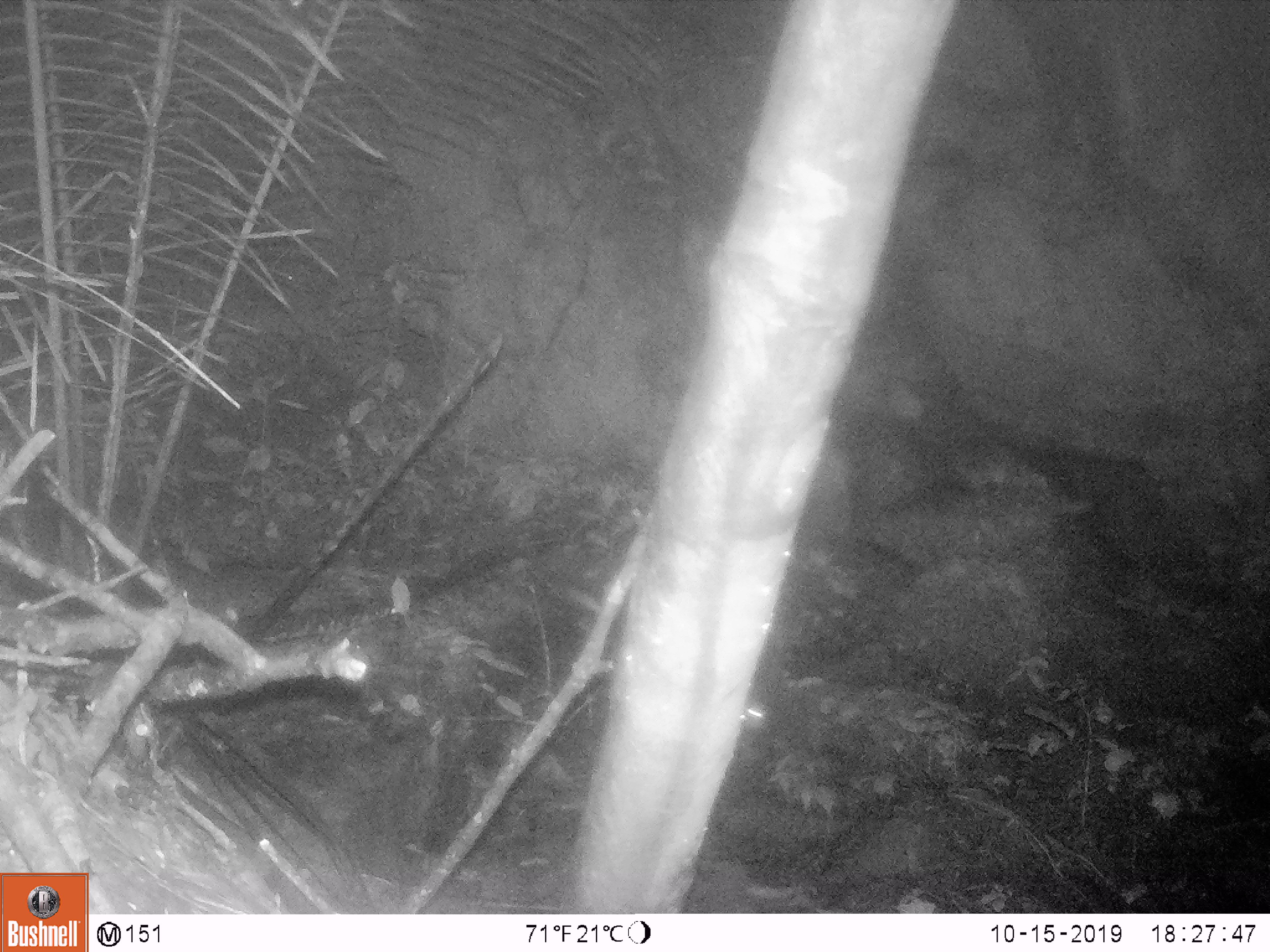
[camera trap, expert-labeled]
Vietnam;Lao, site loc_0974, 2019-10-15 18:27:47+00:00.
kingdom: Animalia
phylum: Chordata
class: Mammalia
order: Rodentia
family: Muridae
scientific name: Muridae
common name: old-world mice and rats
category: unidentified murid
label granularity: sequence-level